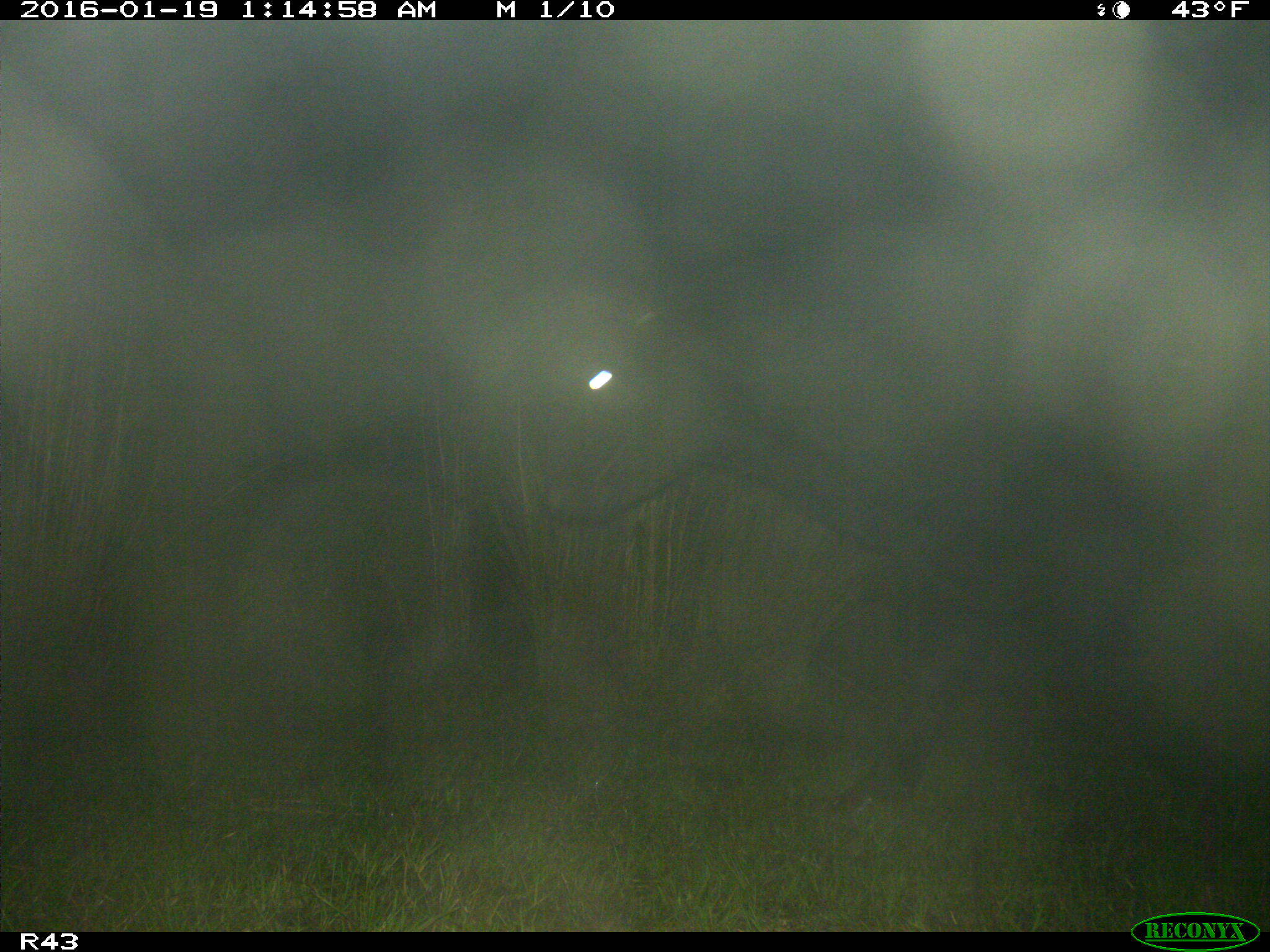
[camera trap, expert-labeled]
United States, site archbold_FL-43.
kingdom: Animalia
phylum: Chordata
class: Mammalia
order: Artiodactyla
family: Bovidae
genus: Bos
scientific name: Bos taurus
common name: domestic cow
Bos taurus (domestic cow).